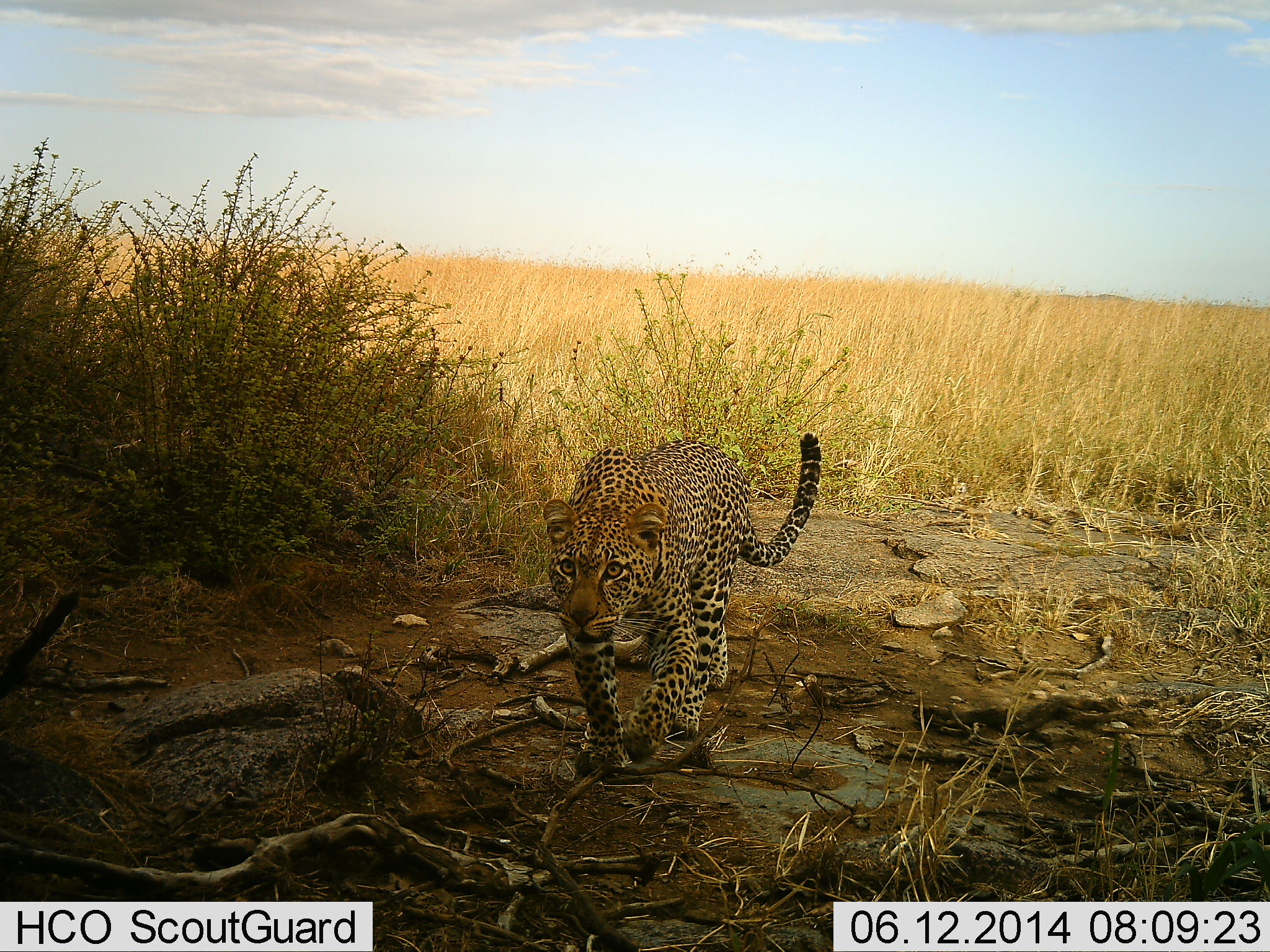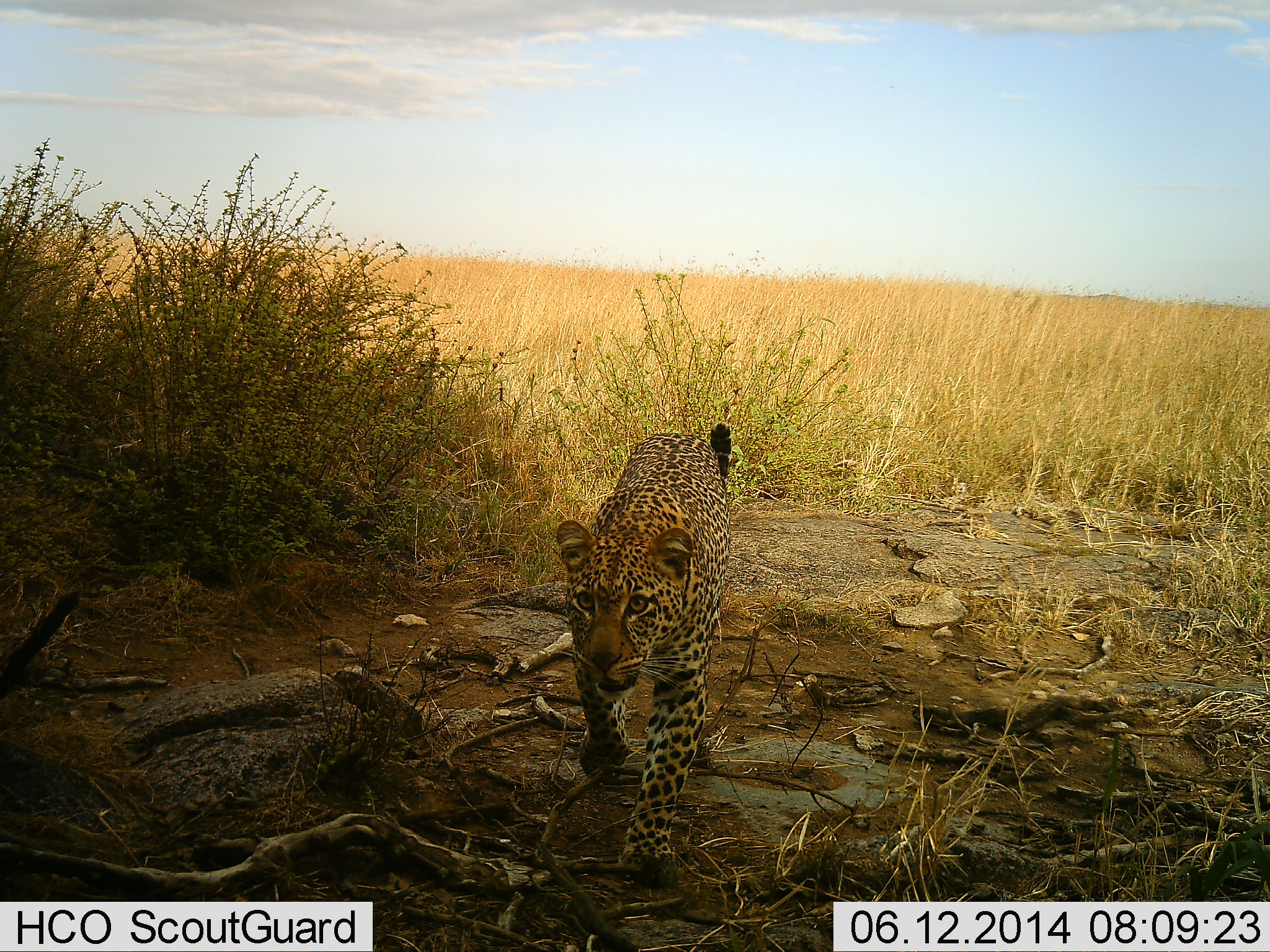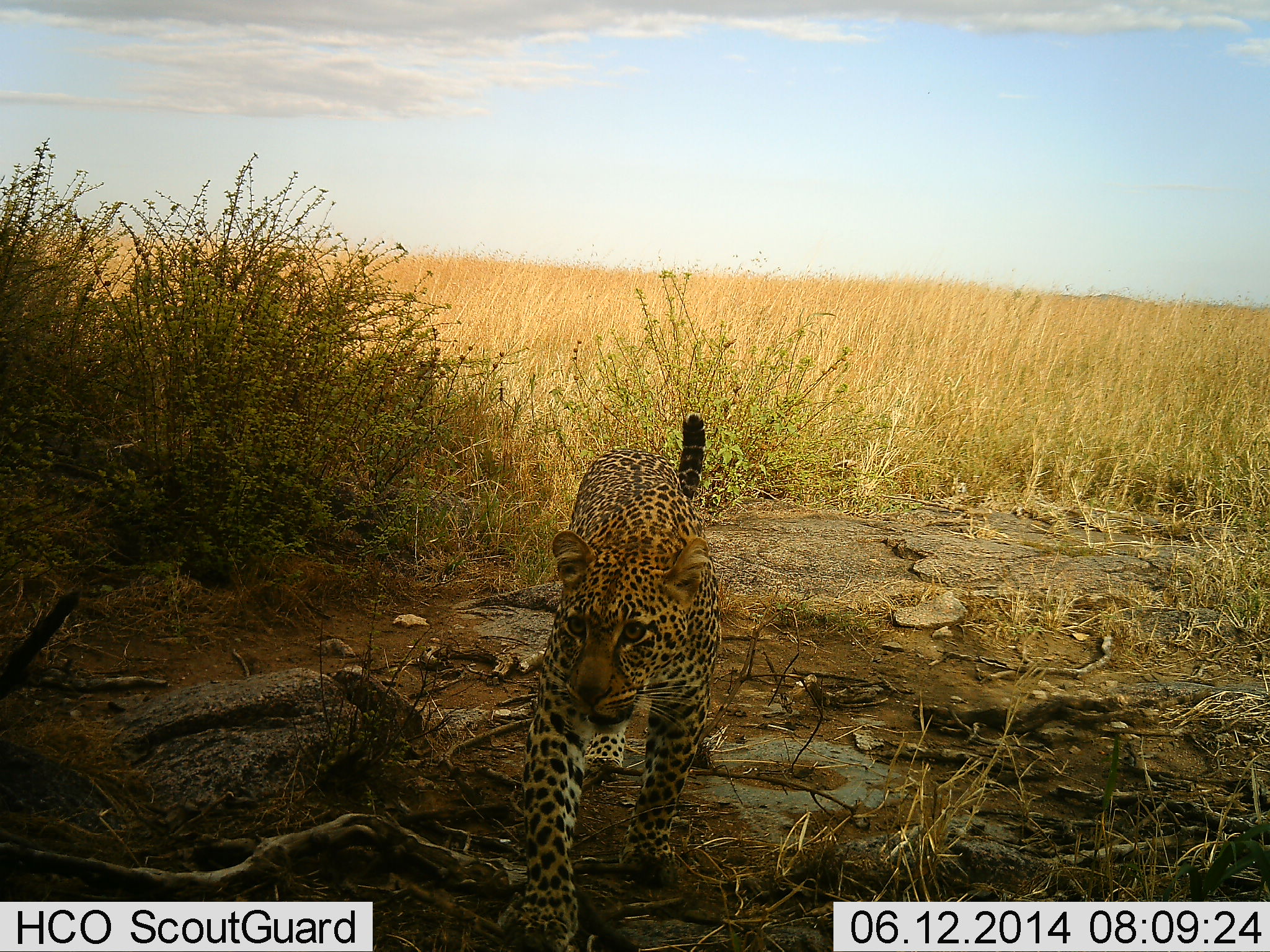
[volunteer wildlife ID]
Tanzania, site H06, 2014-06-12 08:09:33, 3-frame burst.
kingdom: Animalia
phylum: Chordata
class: Mammalia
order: Carnivora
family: Felidae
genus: Panthera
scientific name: Panthera pardus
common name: leopard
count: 1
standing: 0%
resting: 0%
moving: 100%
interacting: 0%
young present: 0%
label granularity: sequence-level